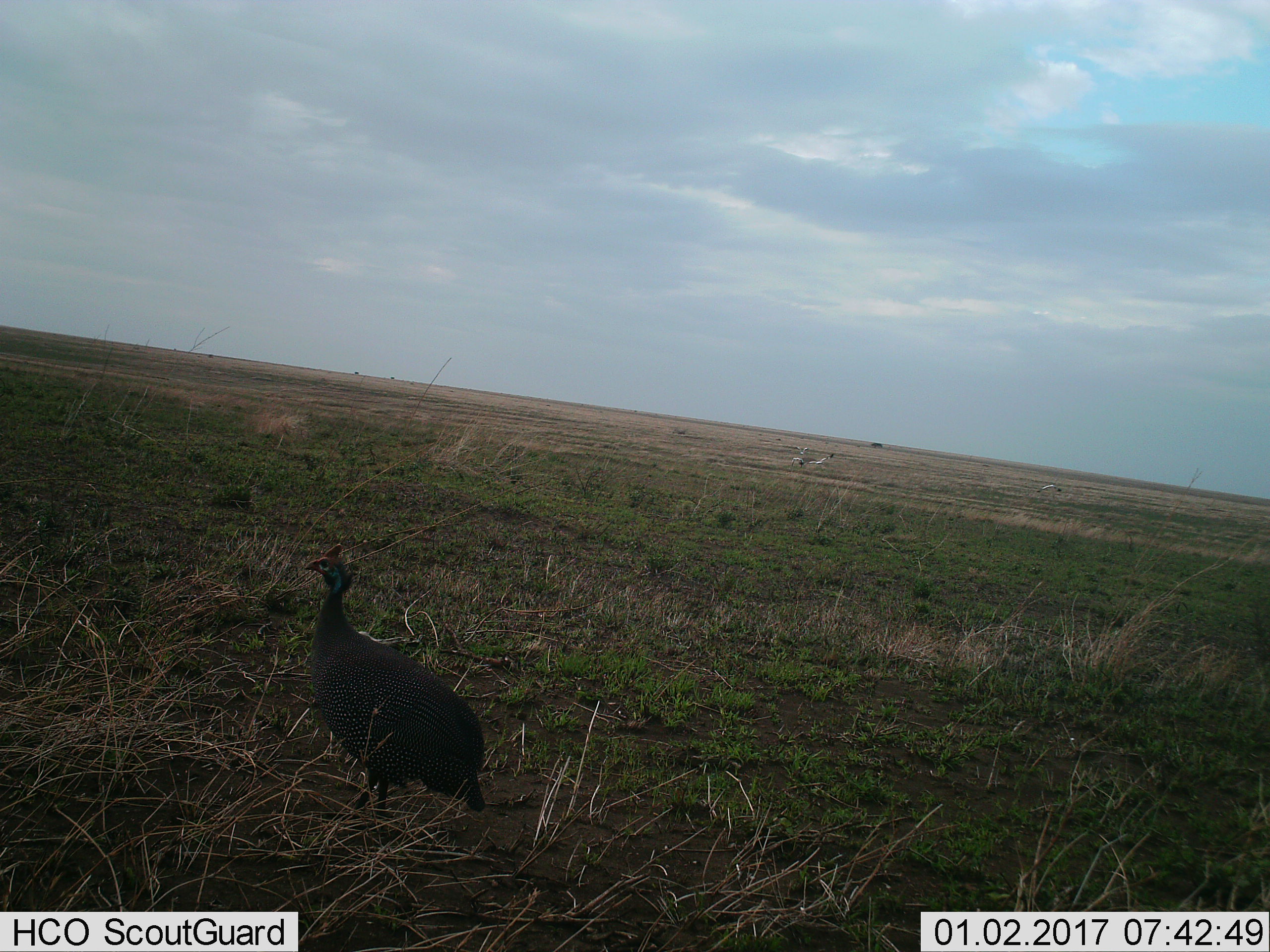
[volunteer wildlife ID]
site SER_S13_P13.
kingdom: Animalia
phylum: Chordata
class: Aves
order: Galliformes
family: Numididae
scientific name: Numididae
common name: guineafowl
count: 1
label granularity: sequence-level